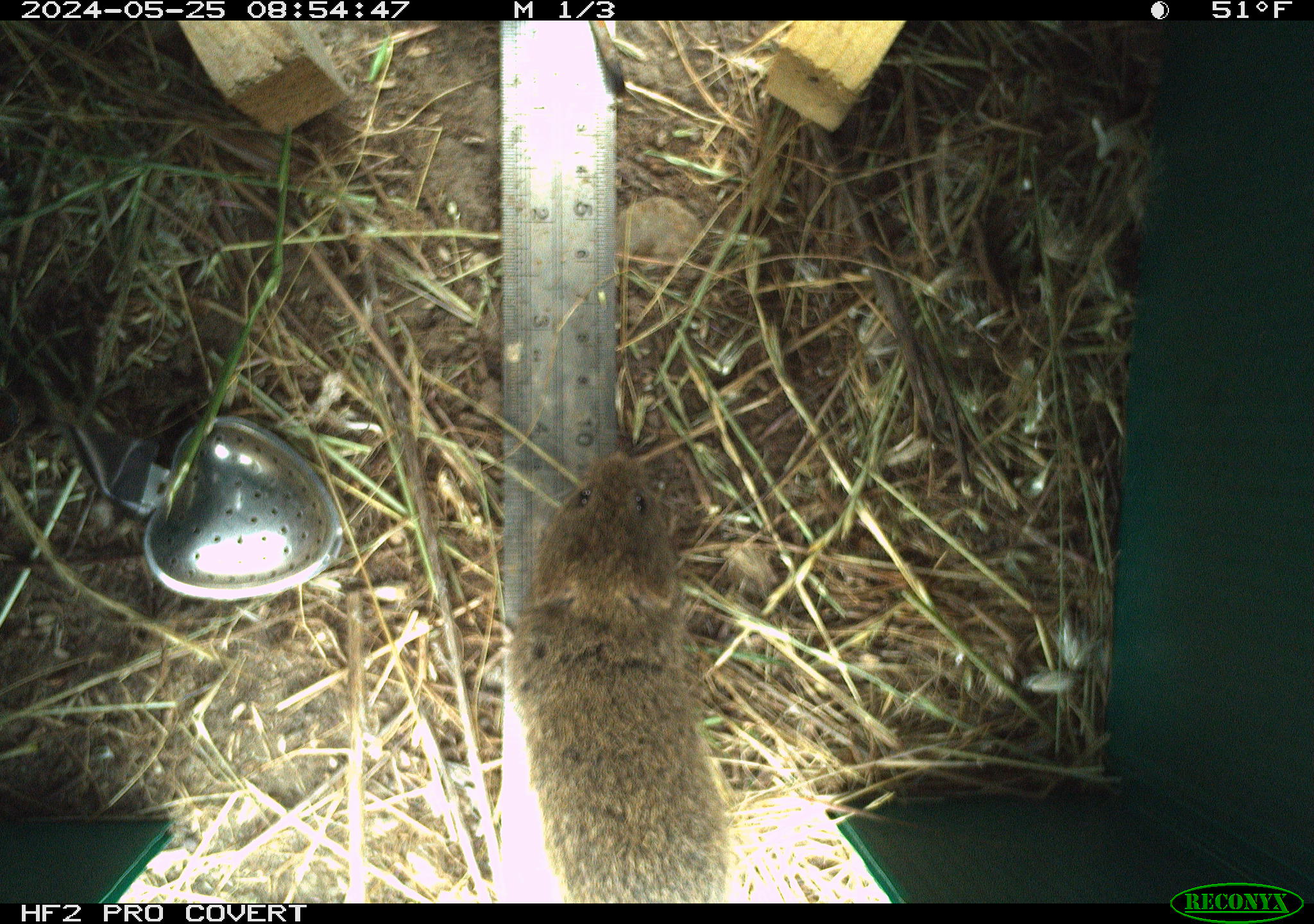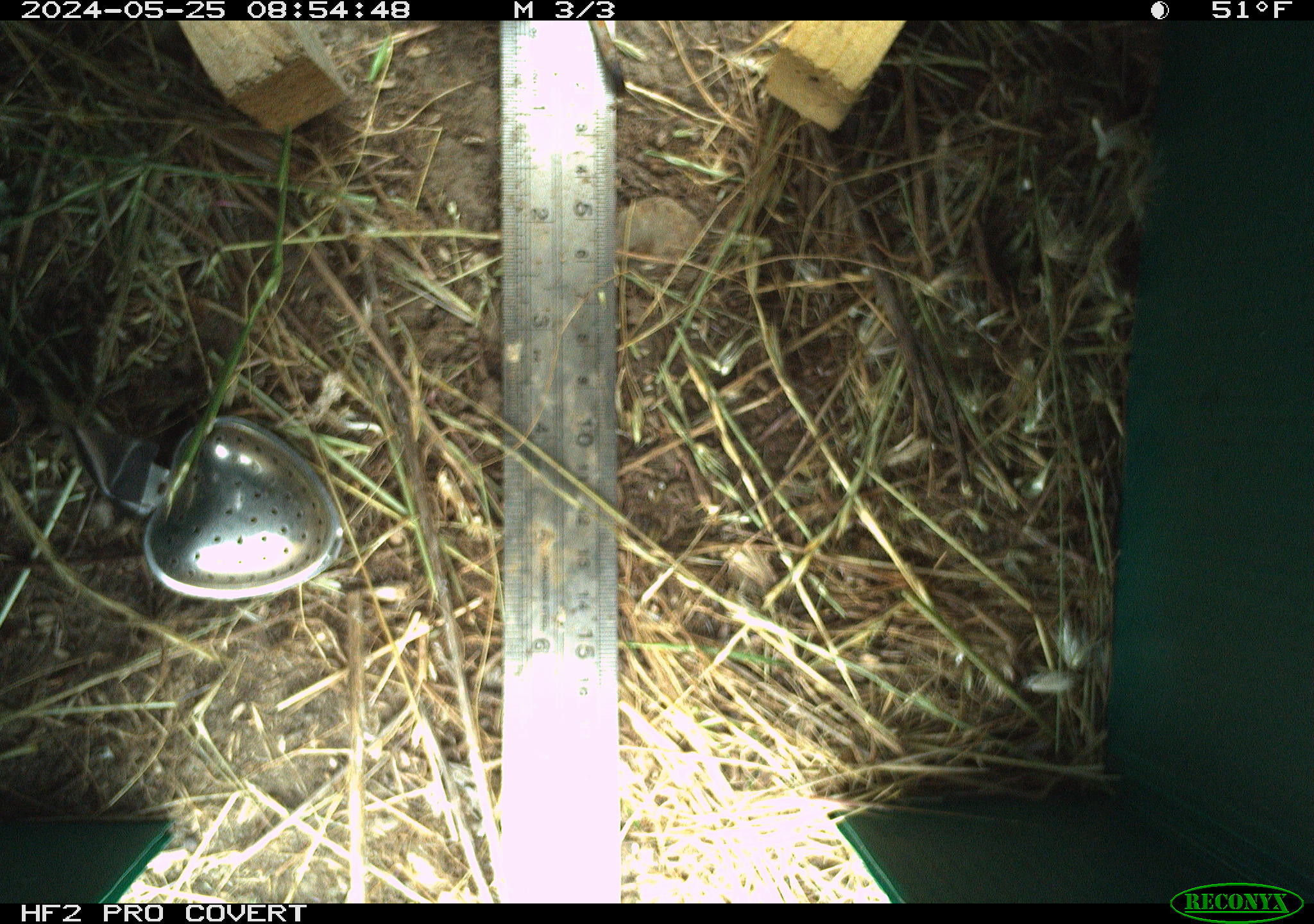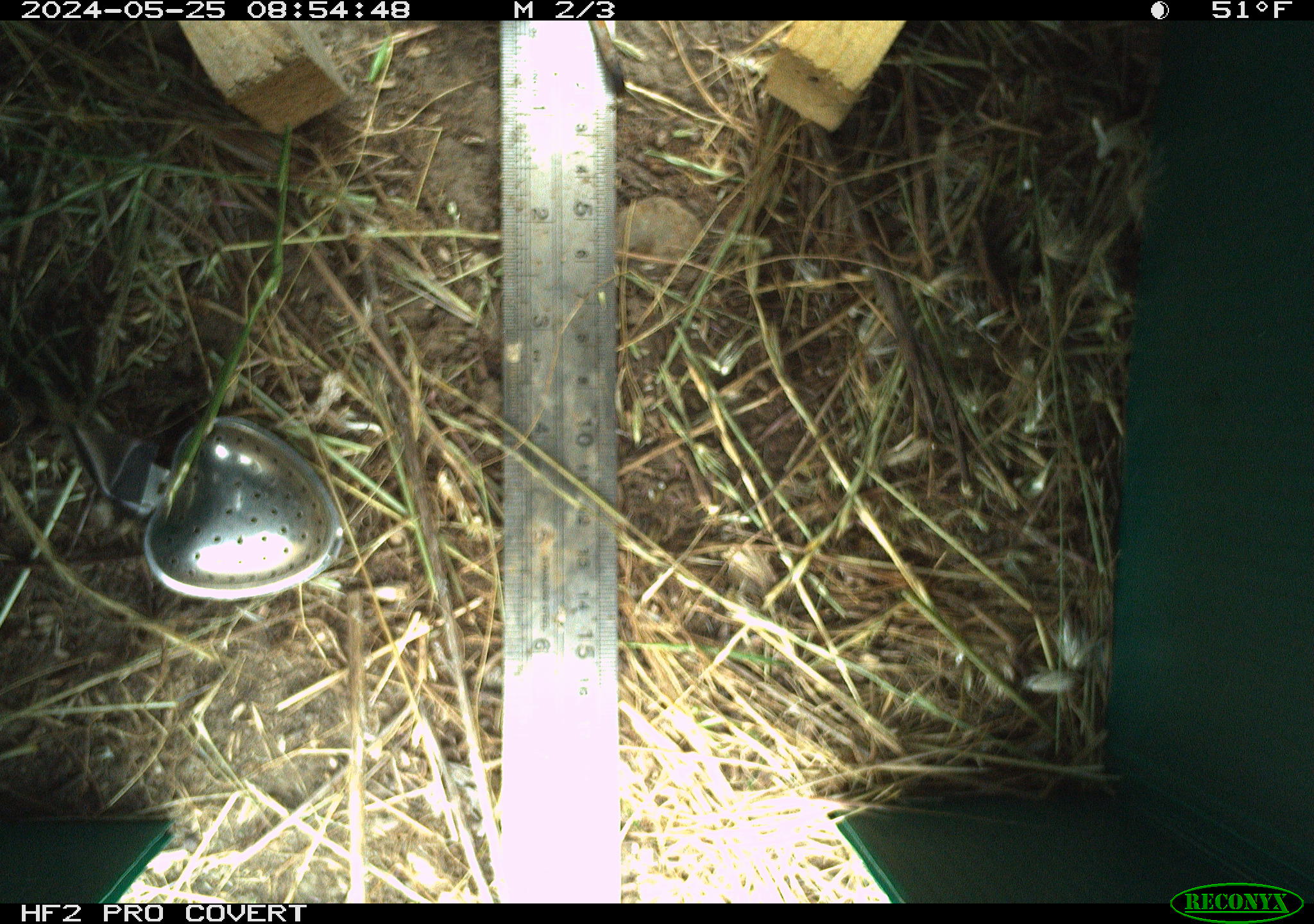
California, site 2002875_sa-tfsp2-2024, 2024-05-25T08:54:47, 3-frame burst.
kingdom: Animalia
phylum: Chordata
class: Mammalia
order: Rodentia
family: Cricetidae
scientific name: Arvicolinae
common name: voles, lemmings, and muskrats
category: arvicolinae subfamily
Arvicolinae subfamily (voles, lemmings, and muskrats) (Arvicolinae).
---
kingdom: Animalia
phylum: Chordata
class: Reptilia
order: Squamata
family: Anguidae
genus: Elgaria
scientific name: Elgaria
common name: alligator lizards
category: elgaria species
Elgaria species (alligator lizards) (Elgaria).